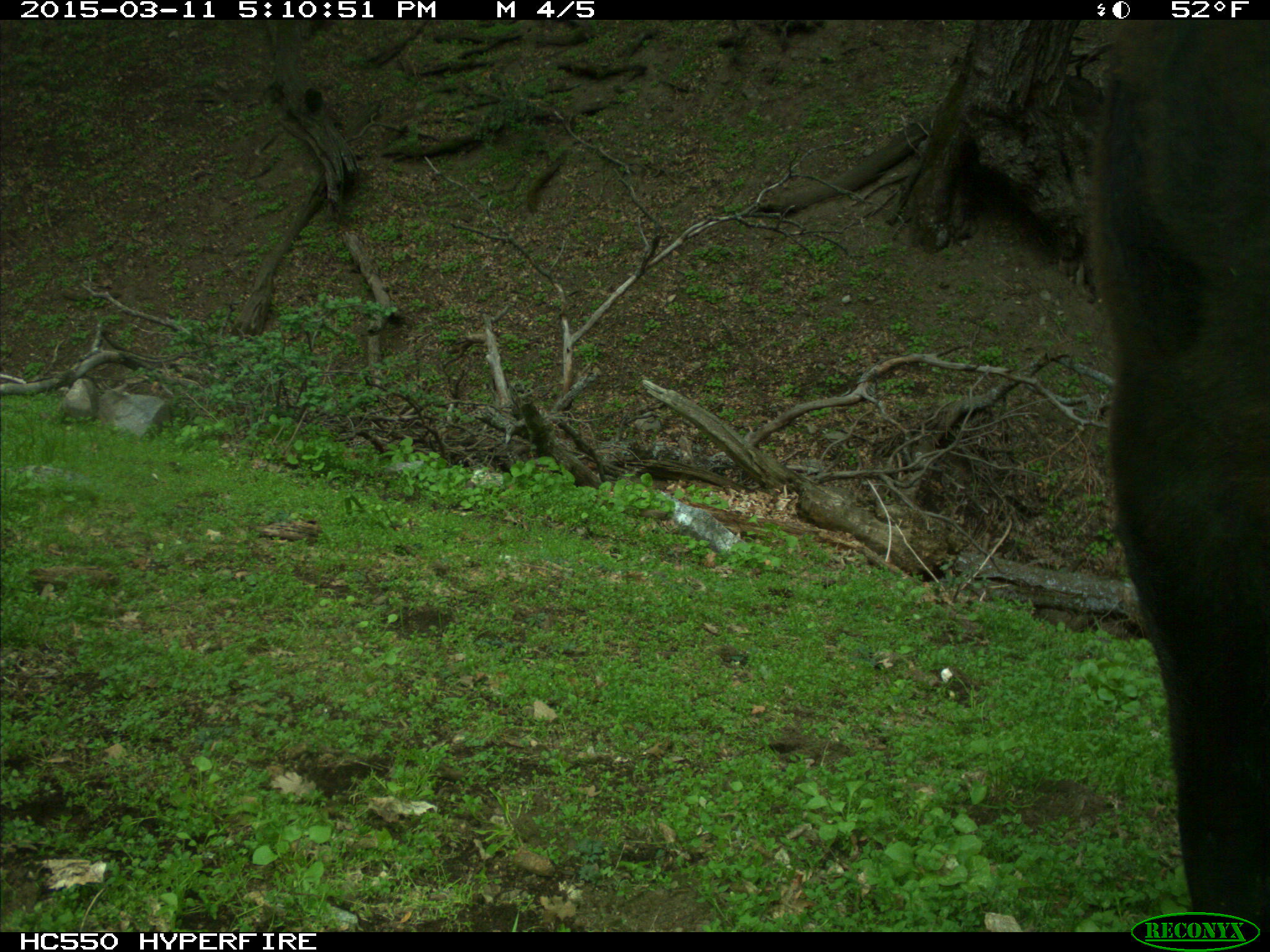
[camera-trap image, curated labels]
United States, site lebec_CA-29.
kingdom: Animalia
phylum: Chordata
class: Mammalia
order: Artiodactyla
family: Bovidae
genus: Bos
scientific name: Bos taurus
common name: domestic cow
Bos taurus (domestic cow).